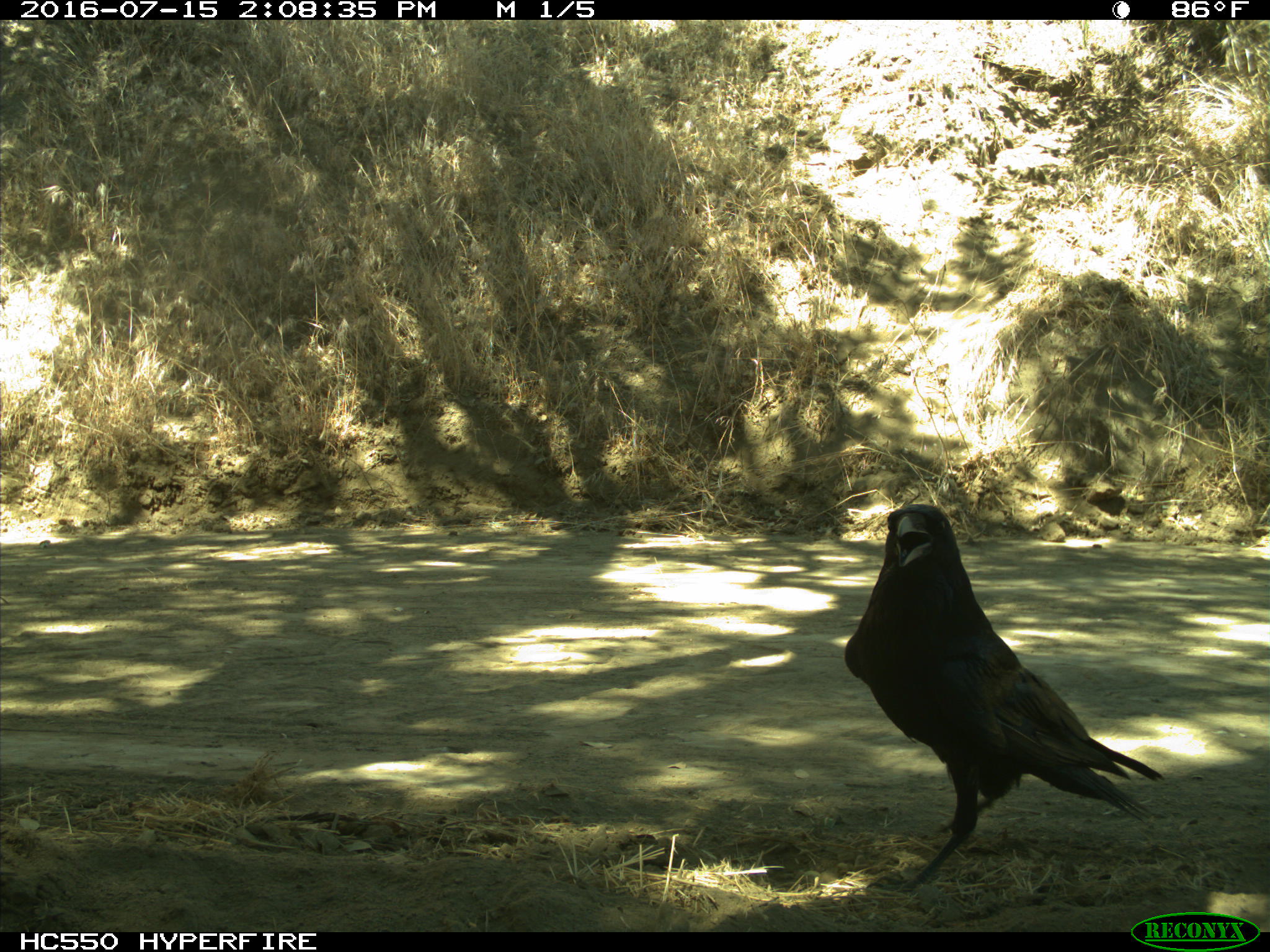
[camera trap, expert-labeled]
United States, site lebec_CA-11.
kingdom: Animalia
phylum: Chordata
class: Aves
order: Passeriformes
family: Corvidae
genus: Corvus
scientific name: Corvus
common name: crows and ravens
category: unidentified corvus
Unidentified corvus (crows and ravens) (Corvus).